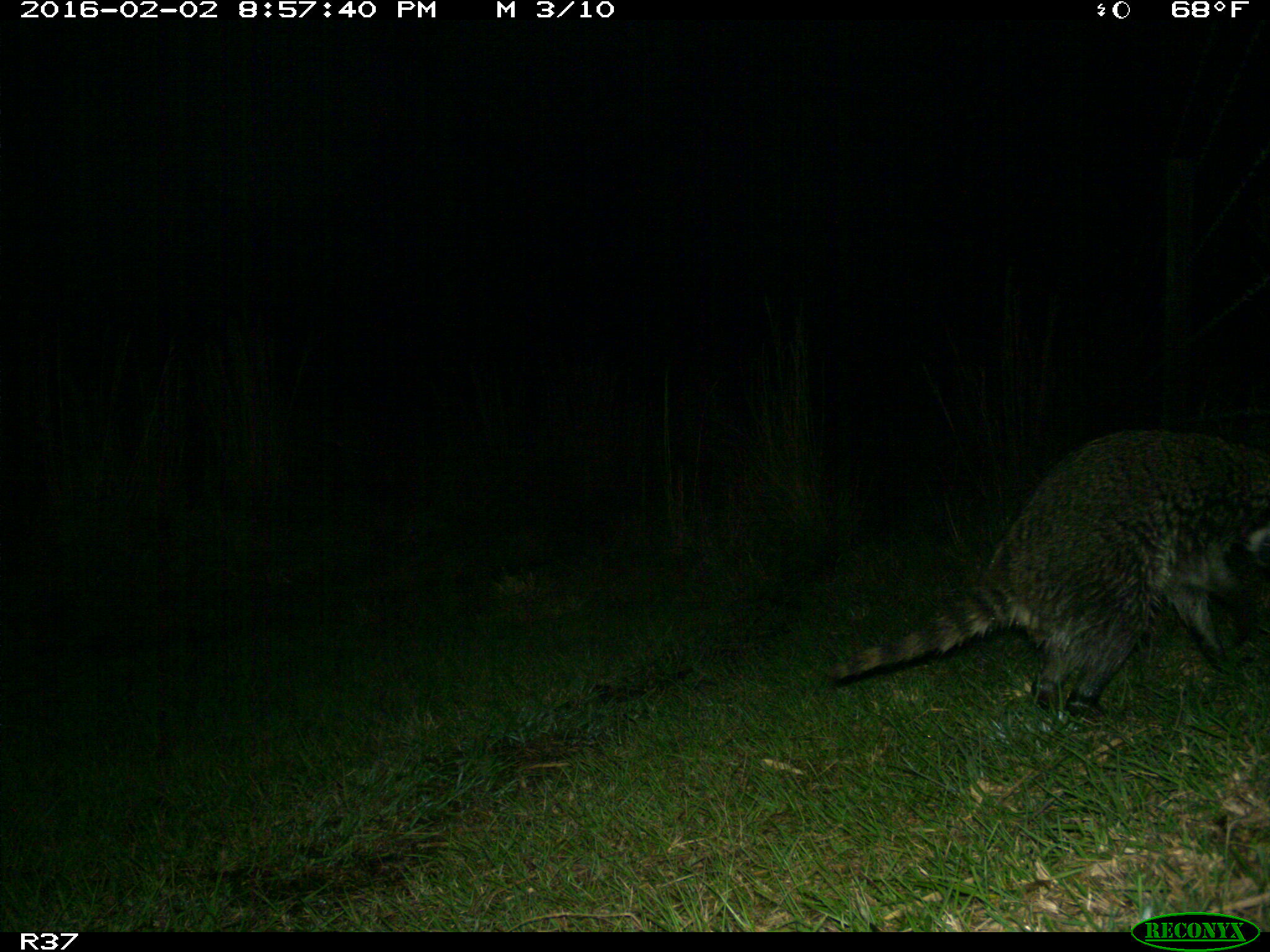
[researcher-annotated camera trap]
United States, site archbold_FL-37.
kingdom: Animalia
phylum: Chordata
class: Mammalia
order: Carnivora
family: Procyonidae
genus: Procyon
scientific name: Procyon lotor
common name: common raccoon